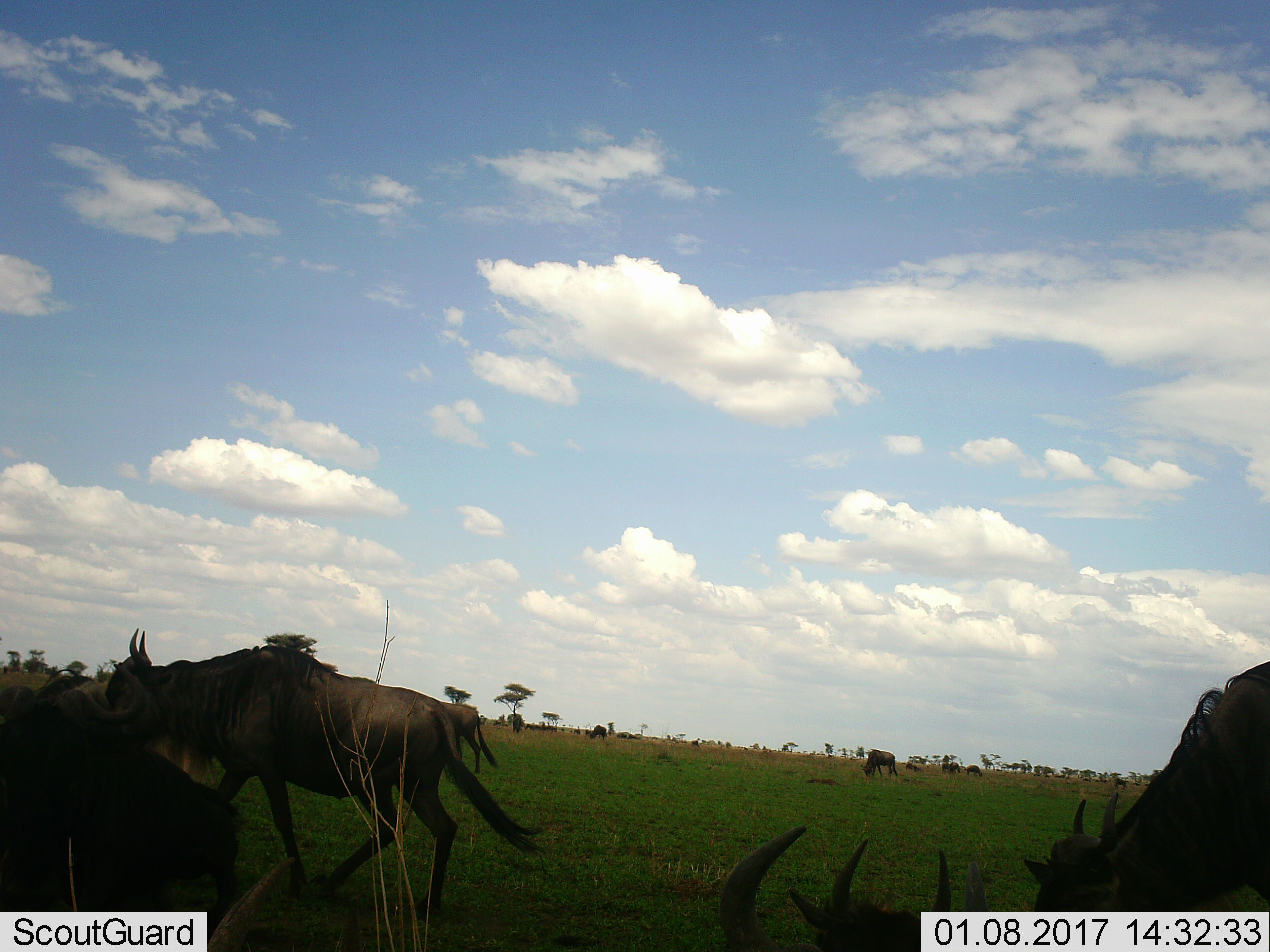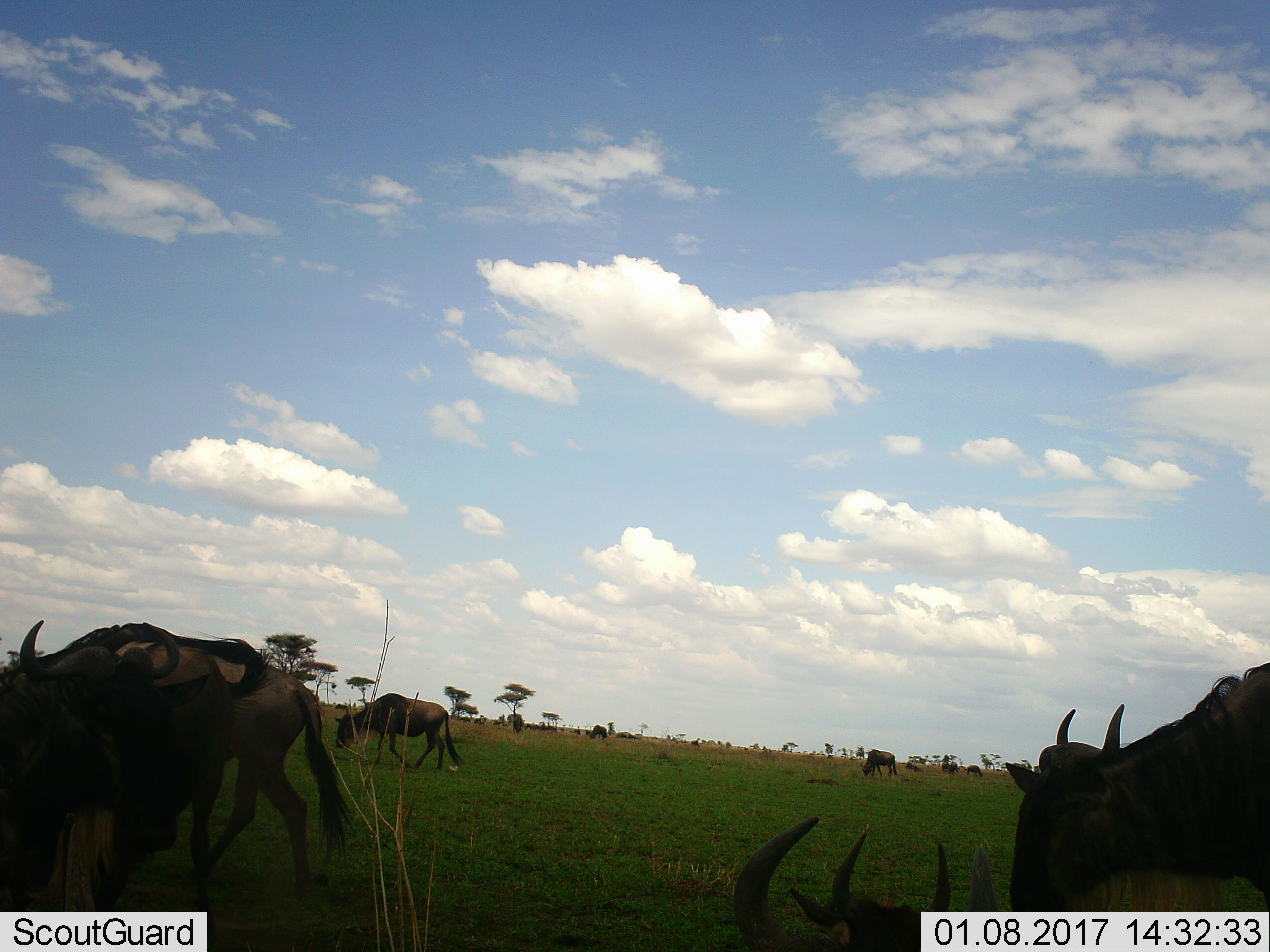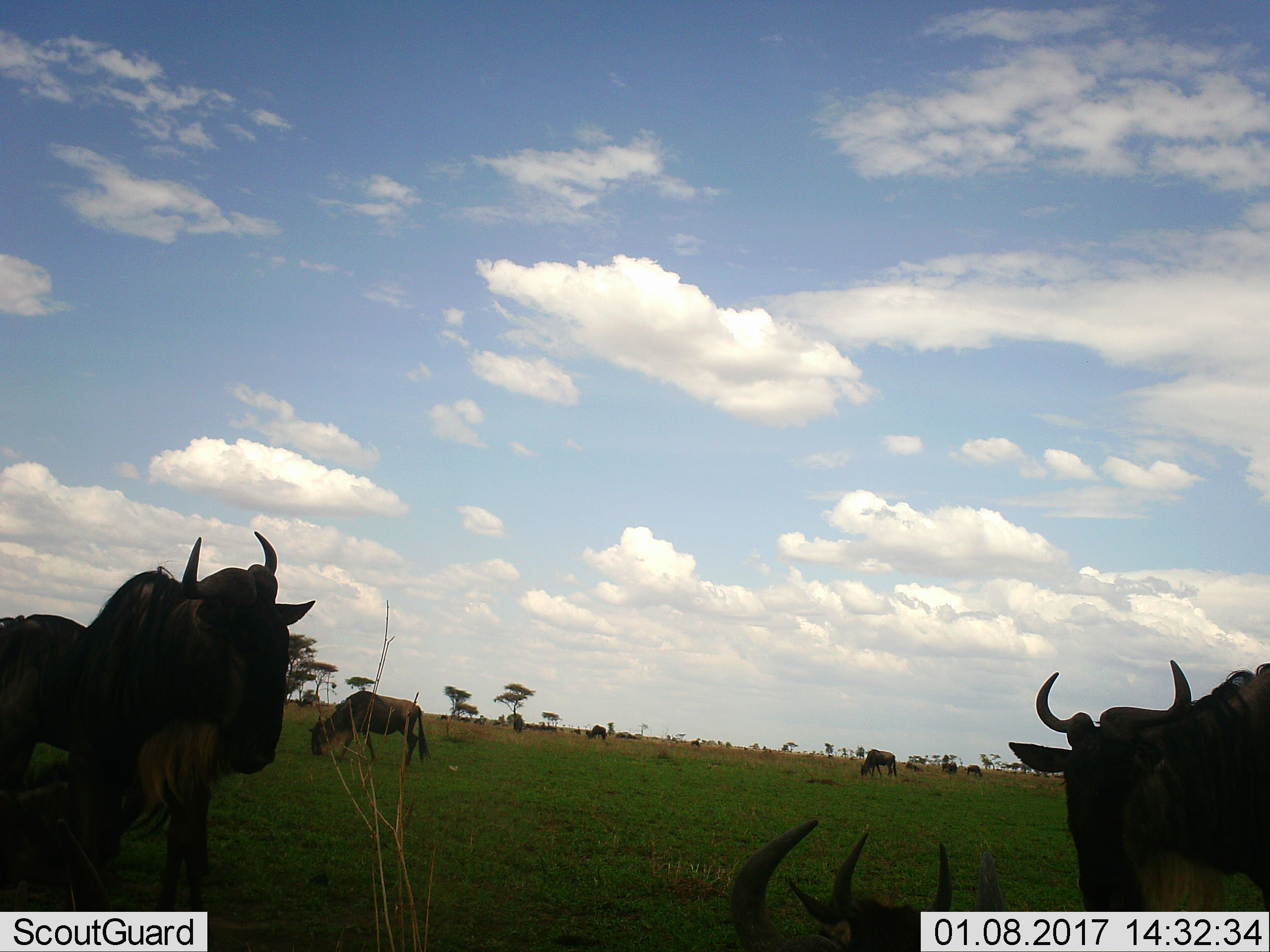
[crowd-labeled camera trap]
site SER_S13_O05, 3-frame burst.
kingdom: Animalia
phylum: Chordata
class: Mammalia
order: Artiodactyla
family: Bovidae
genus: Connochaetes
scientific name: Connochaetes taurinus taurinus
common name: blue wildebeest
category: wildebeestblue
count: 11-50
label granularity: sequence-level